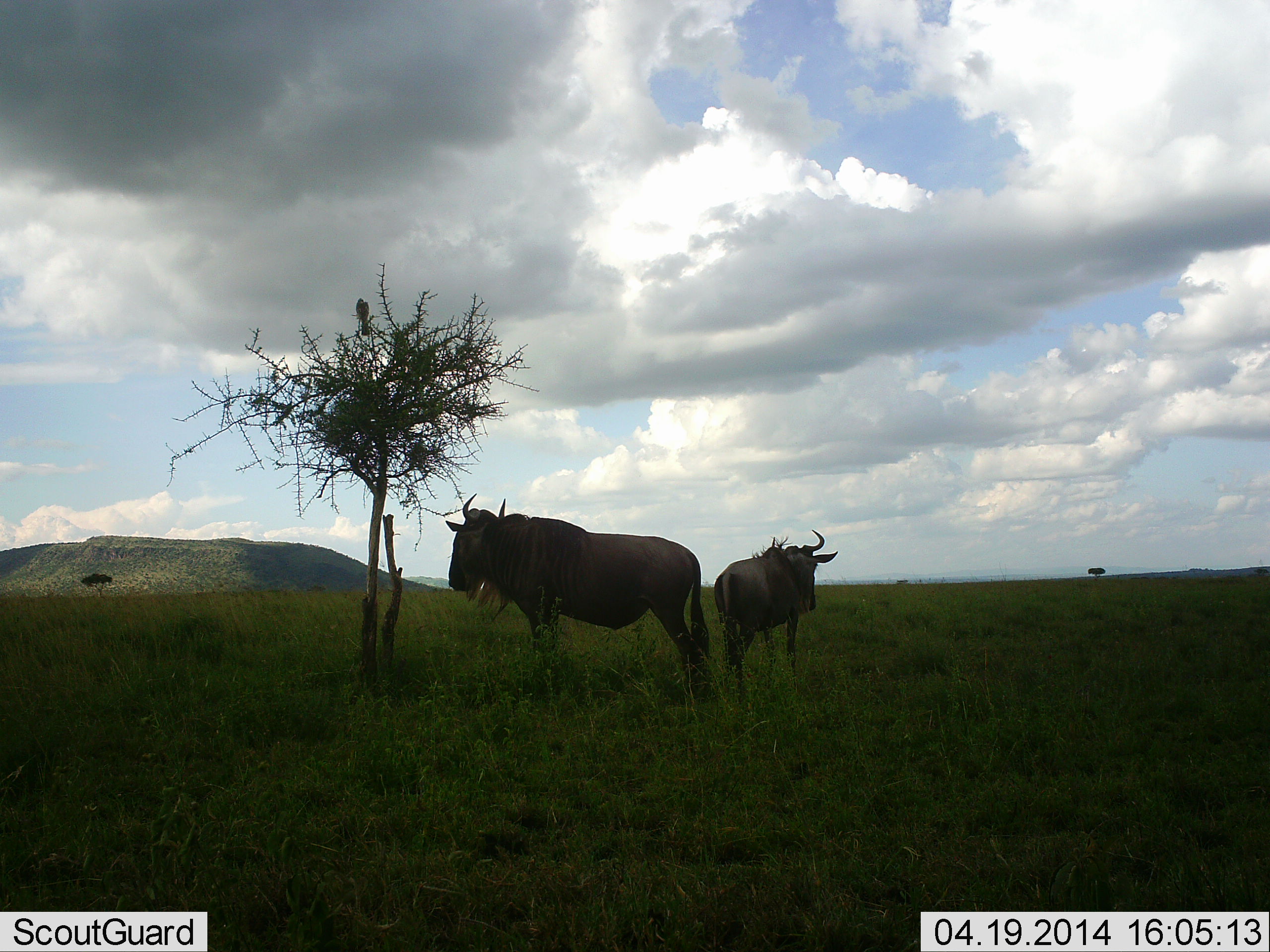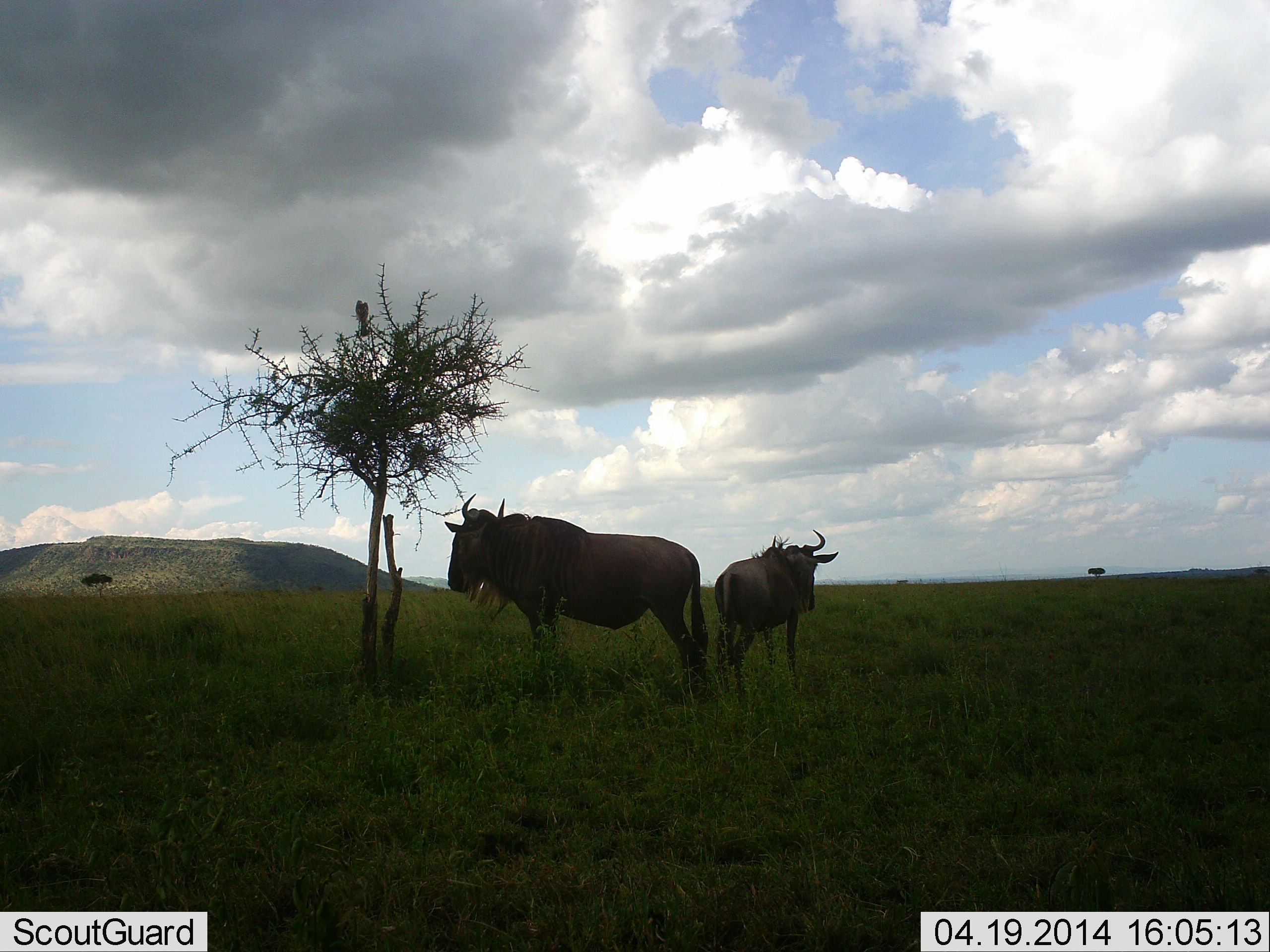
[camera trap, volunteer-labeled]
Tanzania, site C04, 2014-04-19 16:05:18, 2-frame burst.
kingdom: Animalia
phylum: Chordata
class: Mammalia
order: Artiodactyla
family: Bovidae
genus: Connochaetes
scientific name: Connochaetes taurinus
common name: blue wildebeest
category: wildebeest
Wildebeest (blue wildebeest) (Connochaetes taurinus), count 2. Behavior (volunteer vote fractions): standing 100%, resting 0%, moving 0%, interacting 0%. Young present (vote fraction): 0%. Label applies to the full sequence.